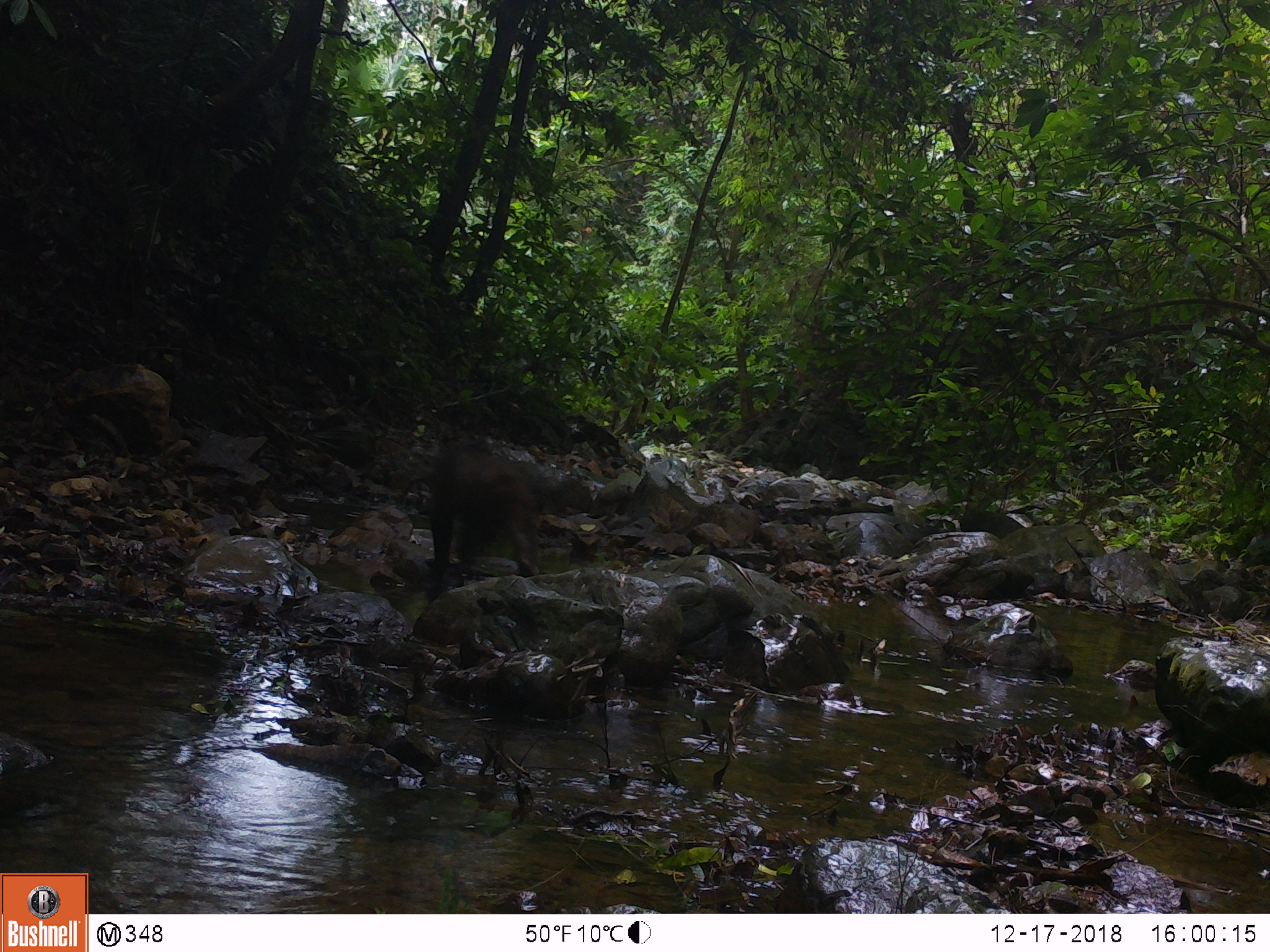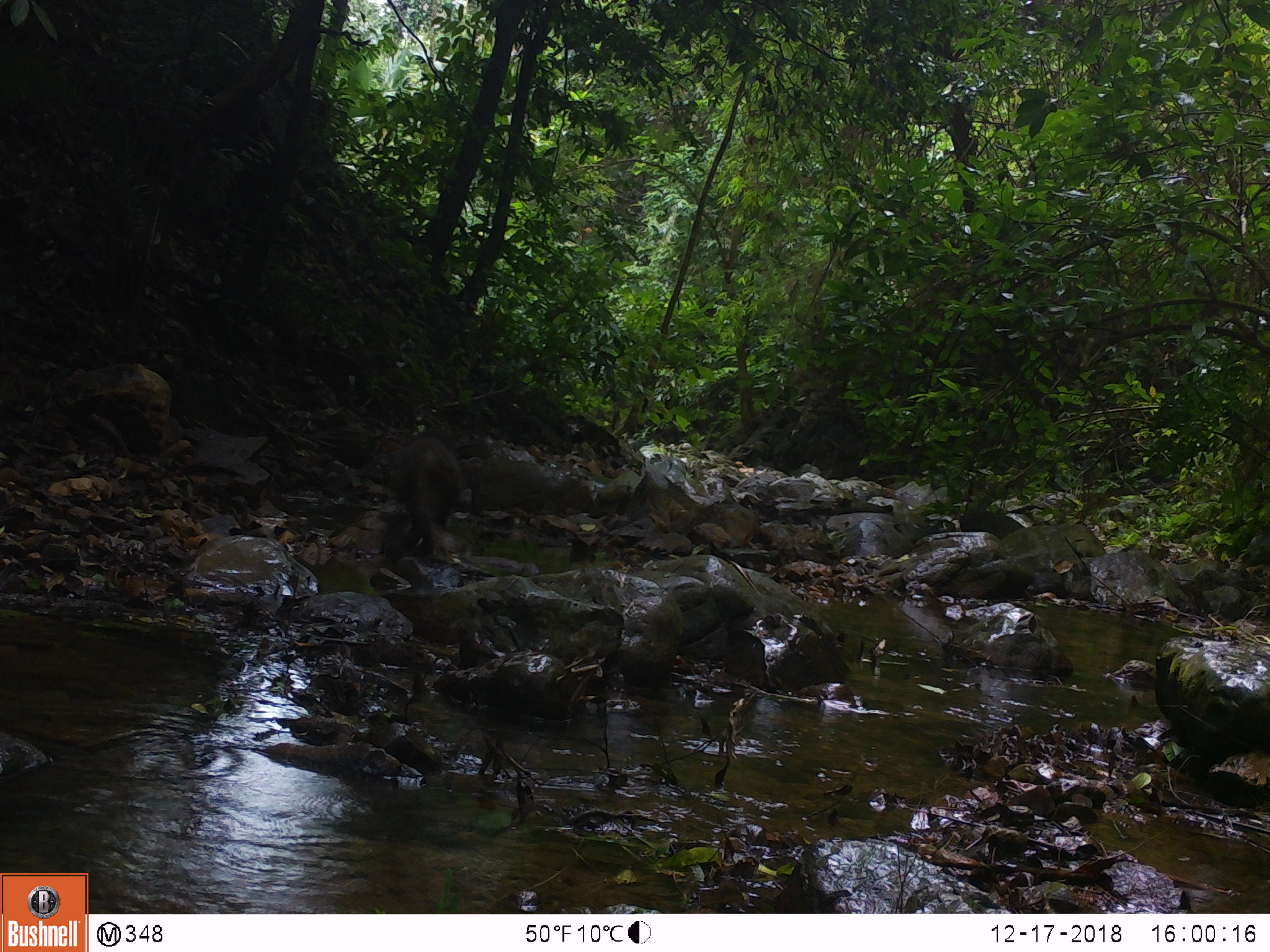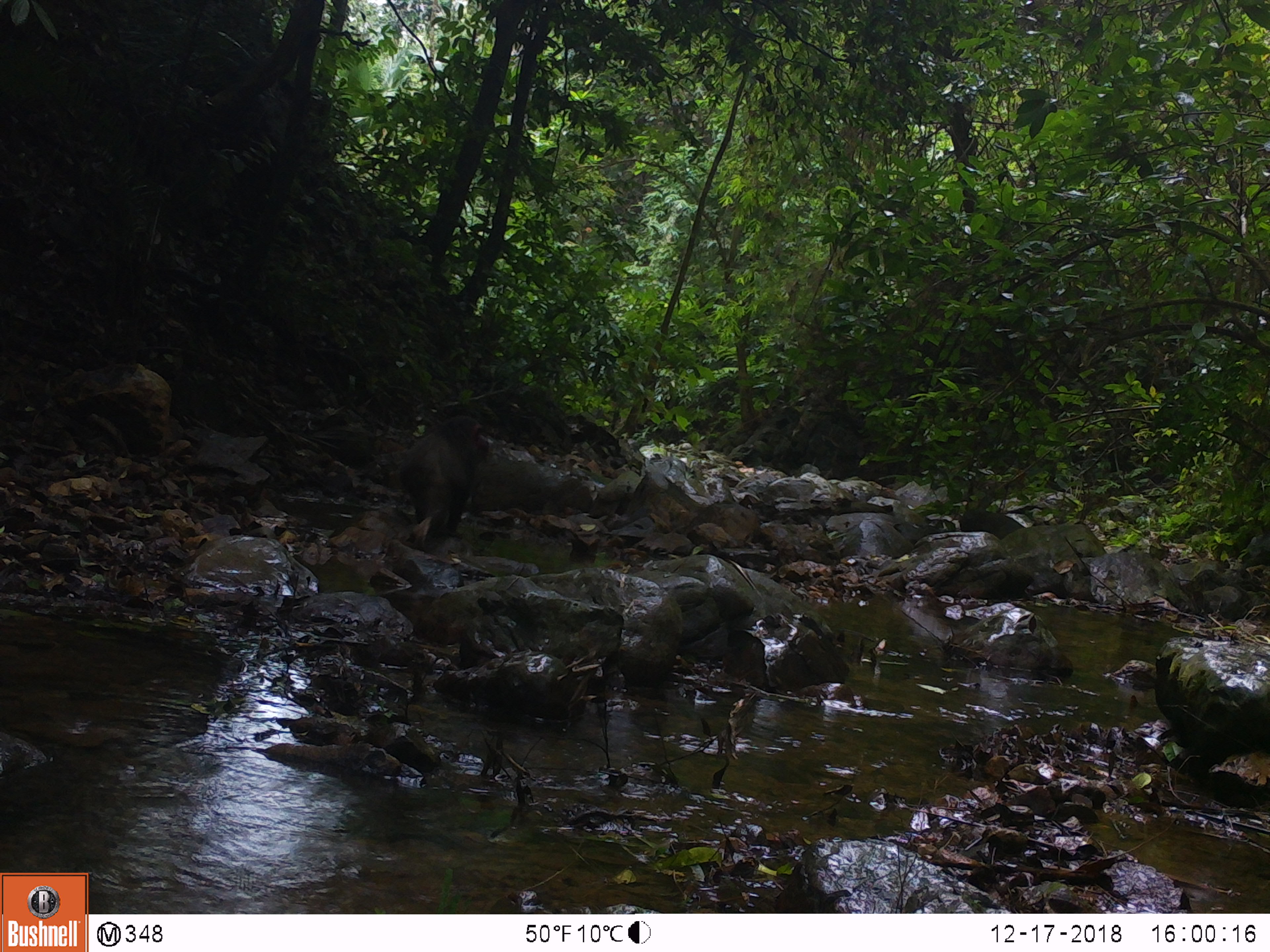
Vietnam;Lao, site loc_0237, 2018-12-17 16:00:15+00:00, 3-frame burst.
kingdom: Animalia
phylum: Chordata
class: Mammalia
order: Primates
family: Cercopithecidae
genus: Macaca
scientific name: Macaca arctoides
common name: stump-tailed macaque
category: stump tailed macaque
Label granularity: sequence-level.